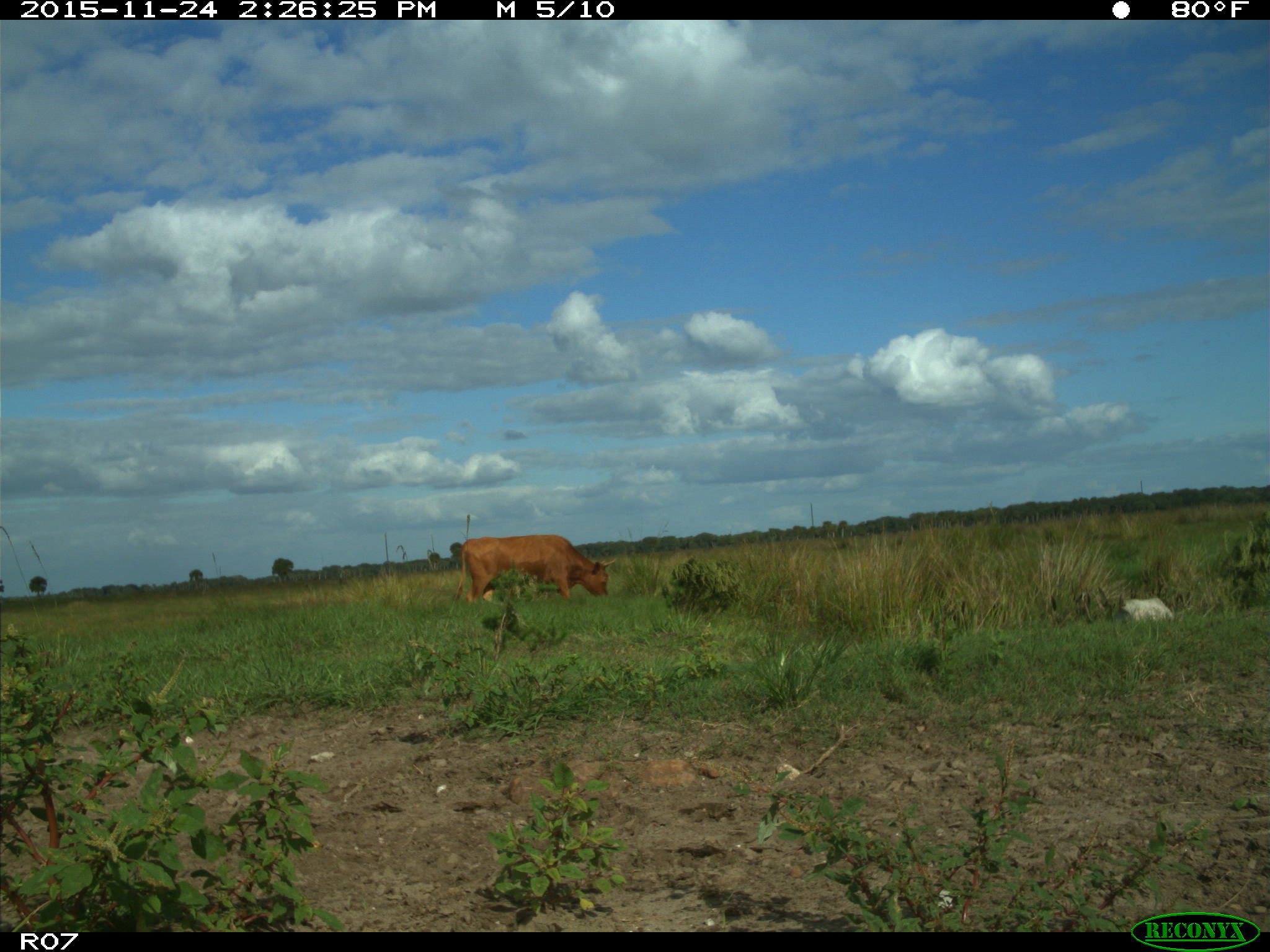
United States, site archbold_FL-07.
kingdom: Animalia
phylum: Chordata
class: Mammalia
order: Artiodactyla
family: Bovidae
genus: Bos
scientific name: Bos taurus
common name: domestic cow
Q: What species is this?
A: Bos taurus (domestic cow).